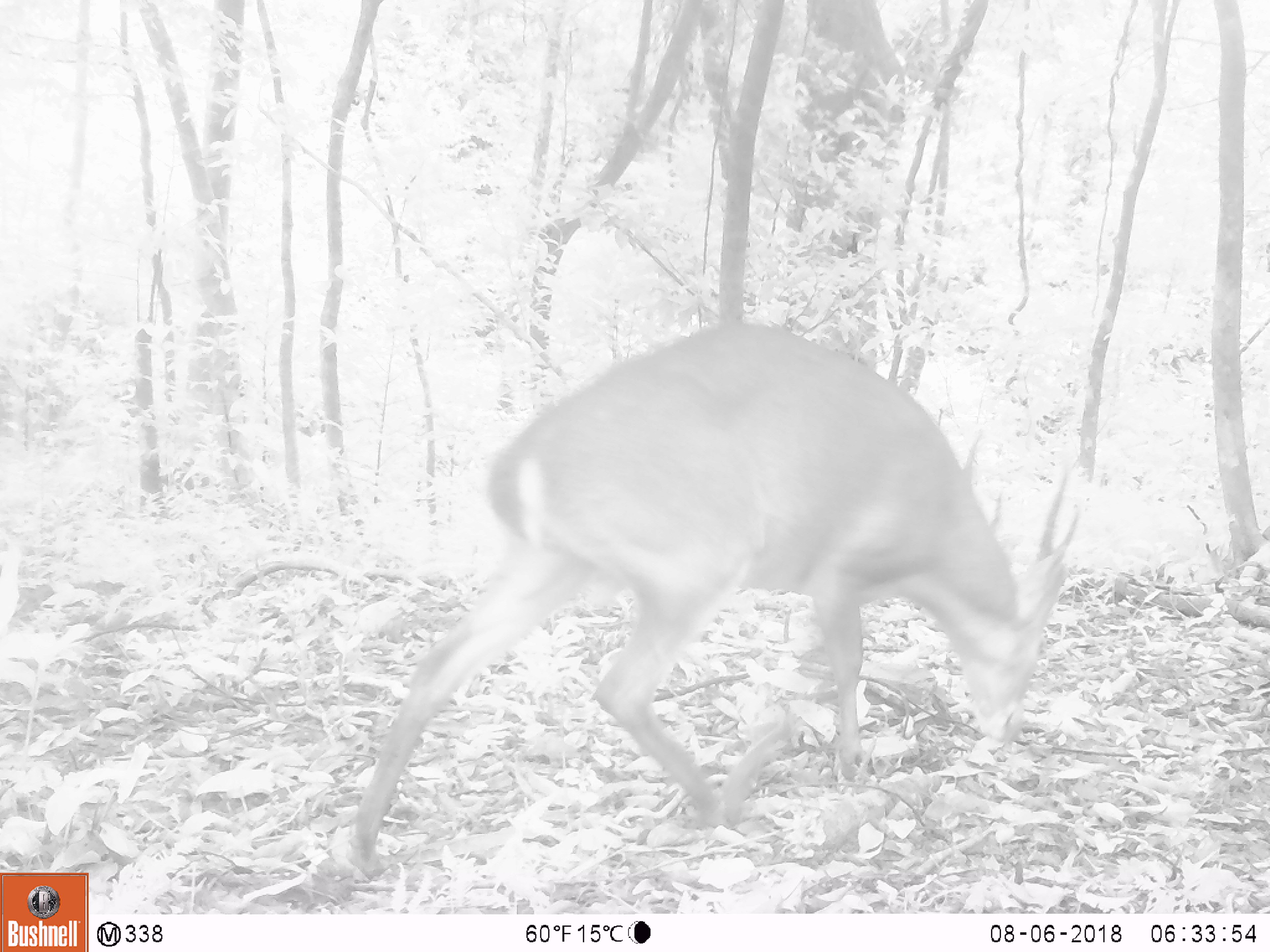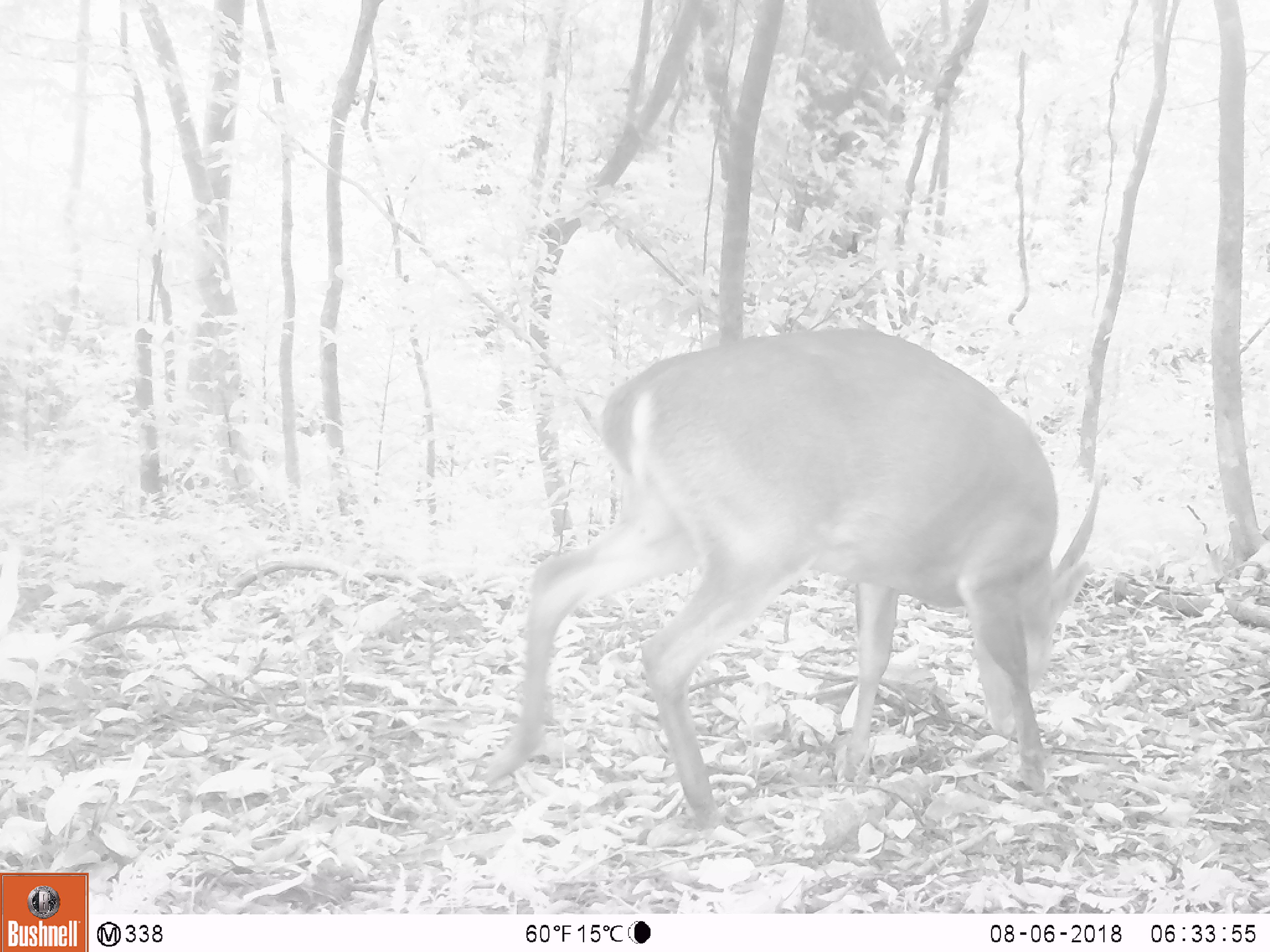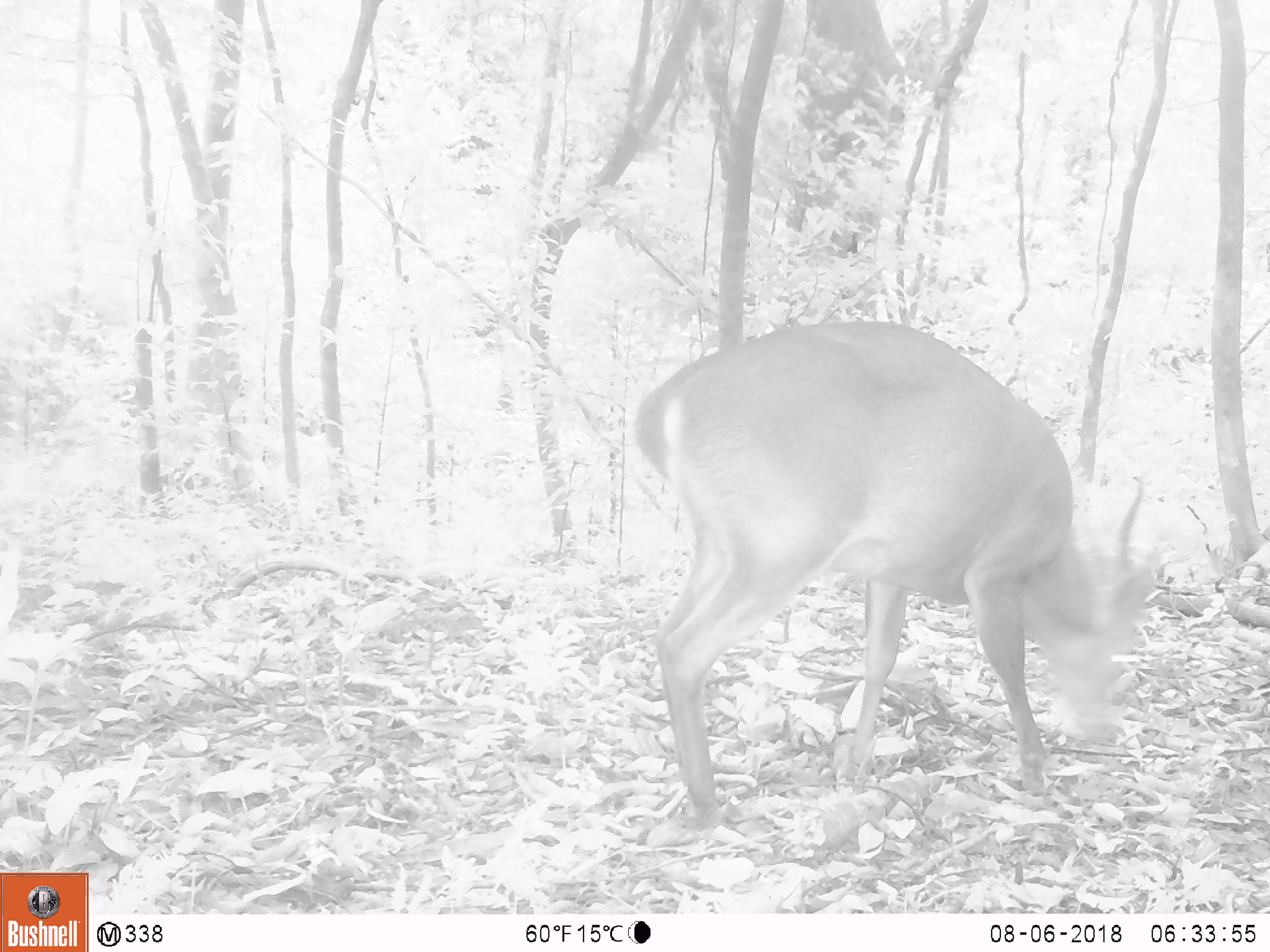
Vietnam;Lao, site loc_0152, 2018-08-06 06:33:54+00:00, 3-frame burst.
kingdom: Animalia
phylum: Chordata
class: Mammalia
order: Artiodactyla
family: Cervidae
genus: Muntiacus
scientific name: Muntiacus vuquangensis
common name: large-antlered muntjac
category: large antlered muntjac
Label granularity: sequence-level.